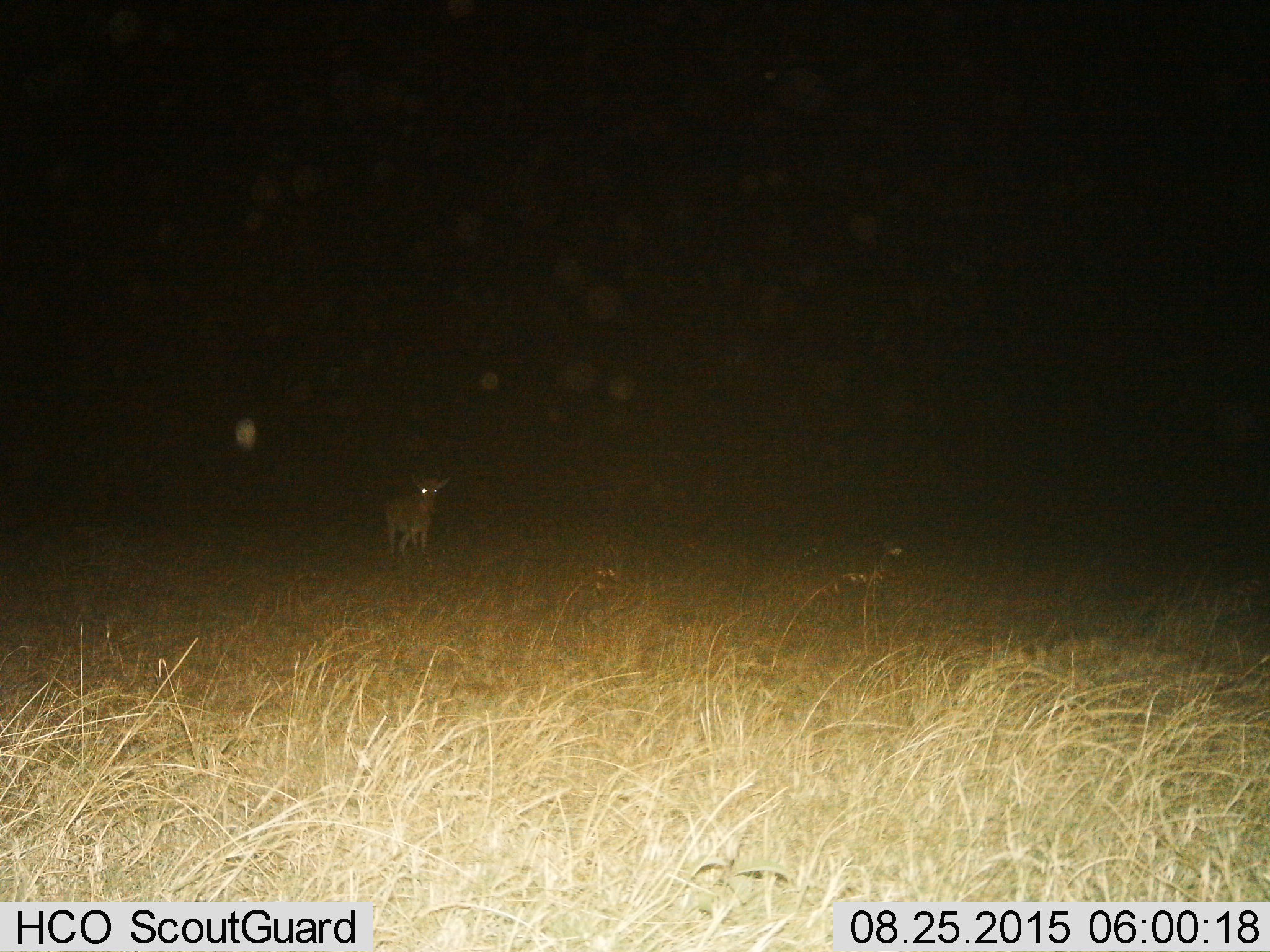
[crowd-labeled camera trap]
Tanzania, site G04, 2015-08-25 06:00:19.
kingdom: Animalia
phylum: Chordata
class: Mammalia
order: Artiodactyla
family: Bovidae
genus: Eudorcas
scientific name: Eudorcas thomsonii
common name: thomson's gazelle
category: gazellethomsons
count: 1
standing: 80%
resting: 0%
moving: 20%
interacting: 0%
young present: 0%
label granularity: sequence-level